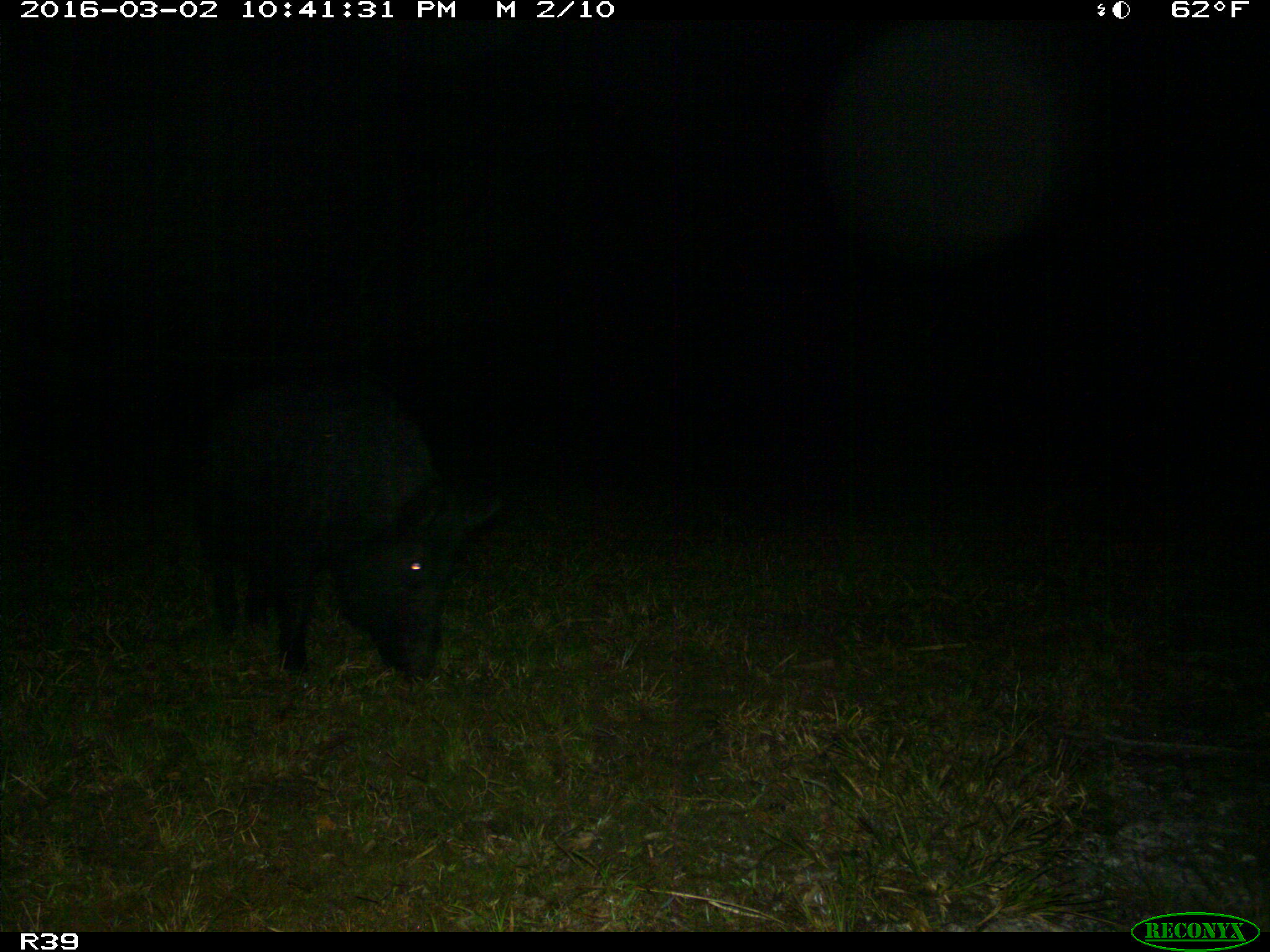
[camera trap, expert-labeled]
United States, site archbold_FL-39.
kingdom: Animalia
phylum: Chordata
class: Mammalia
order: Artiodactyla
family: Suidae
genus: Sus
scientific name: Sus scrofa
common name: wild boar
Sus scrofa (wild boar).